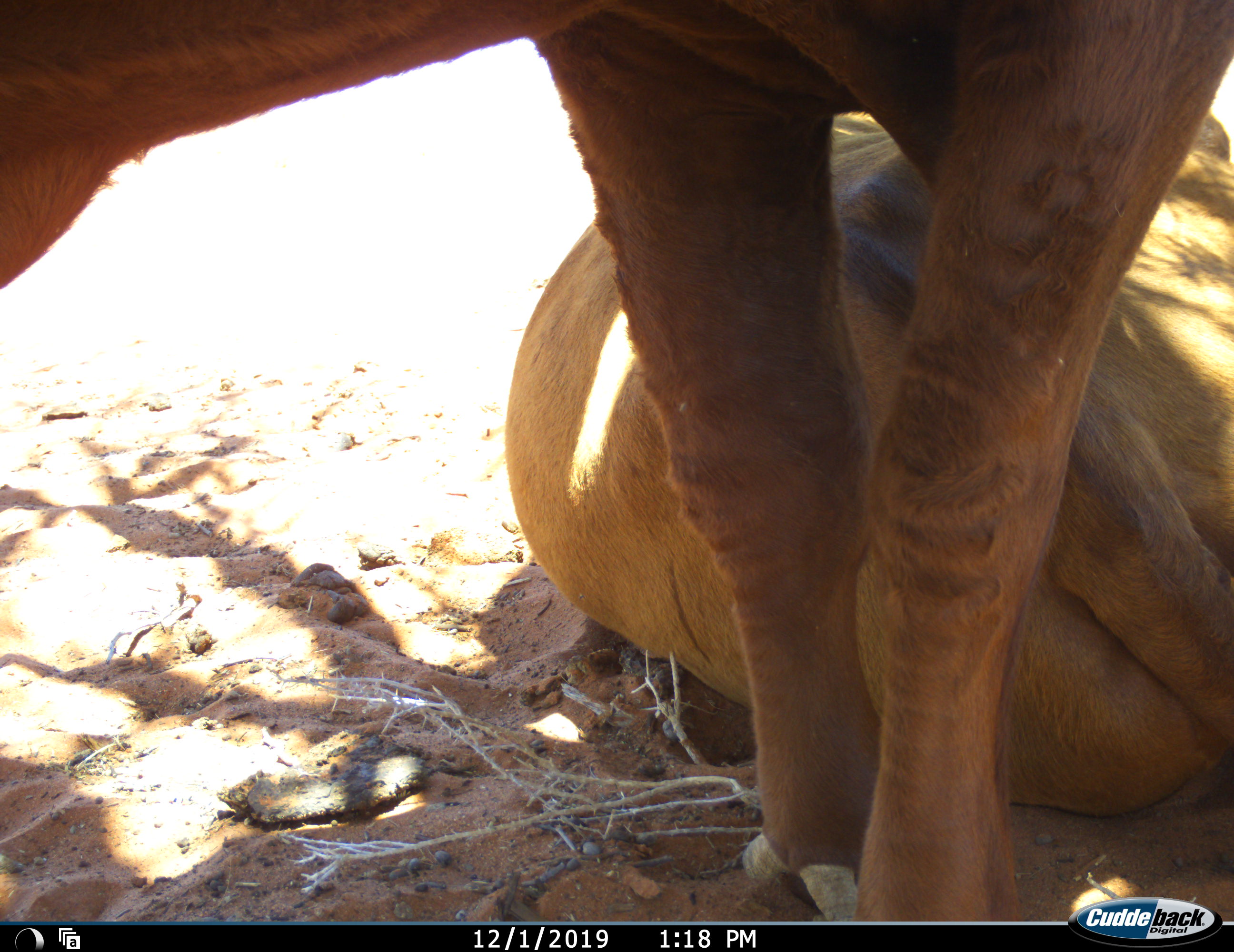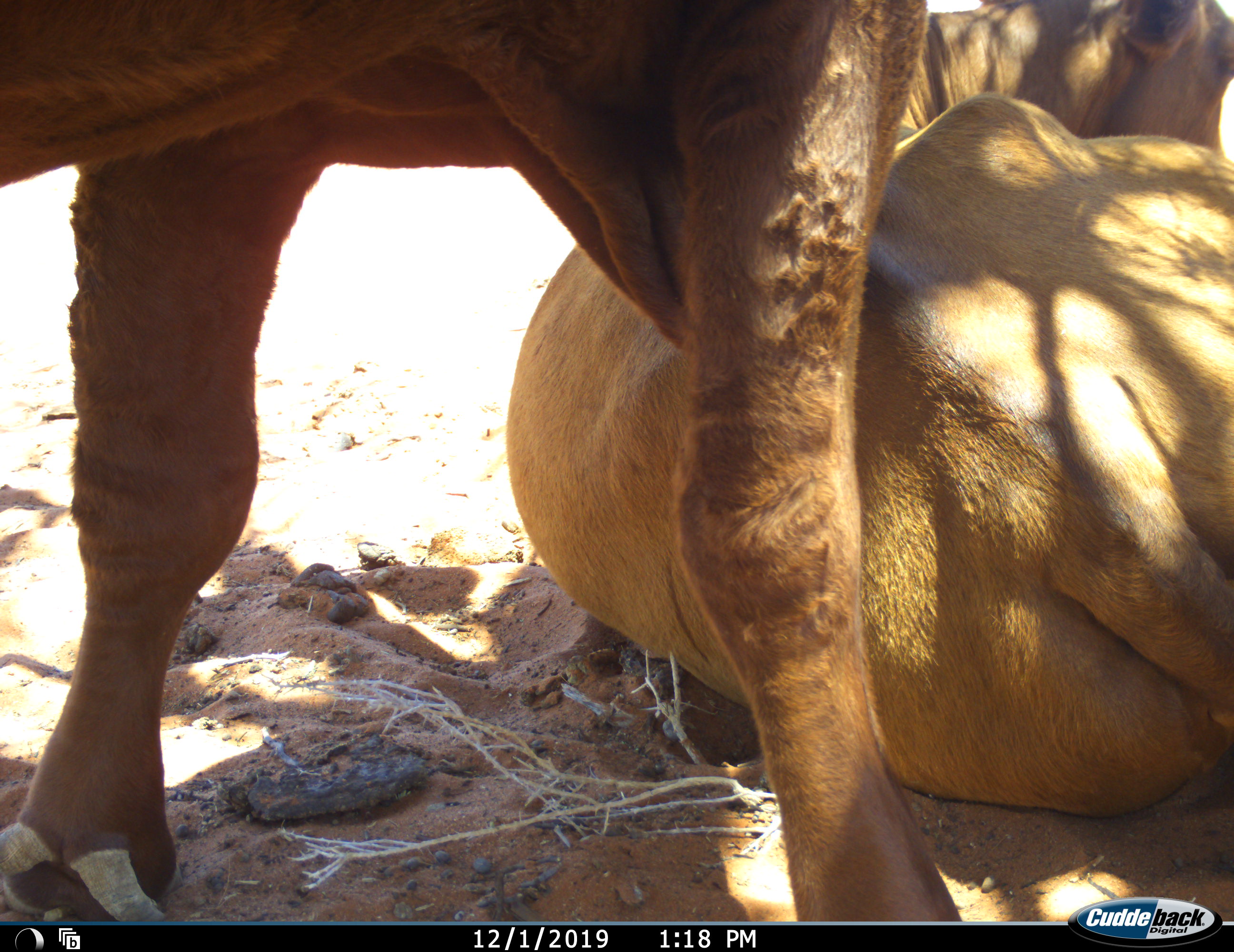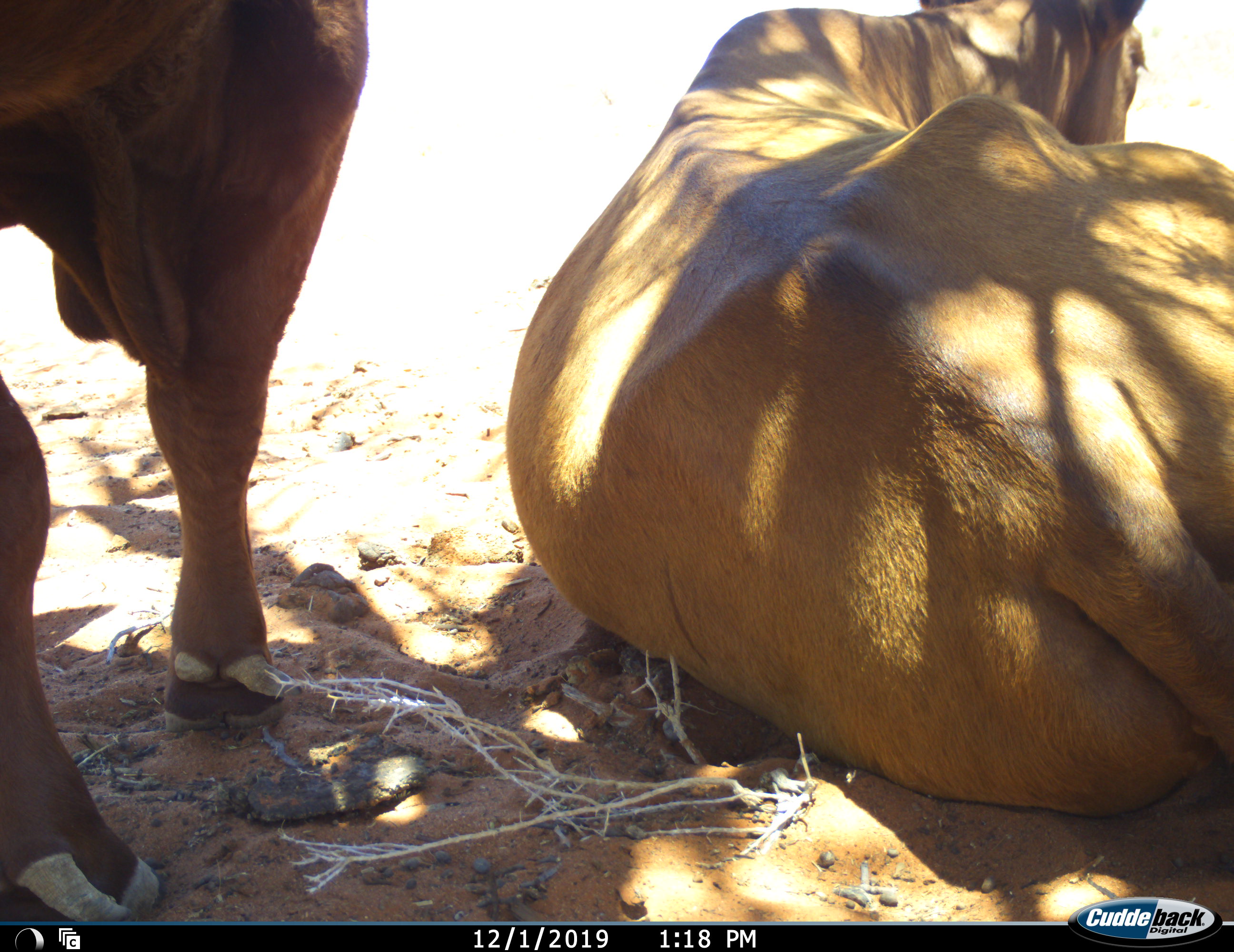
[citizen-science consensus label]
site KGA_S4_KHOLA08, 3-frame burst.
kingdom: Animalia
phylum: Chordata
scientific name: Vertebrata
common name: domestic animal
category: domesticanimal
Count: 2.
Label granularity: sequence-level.